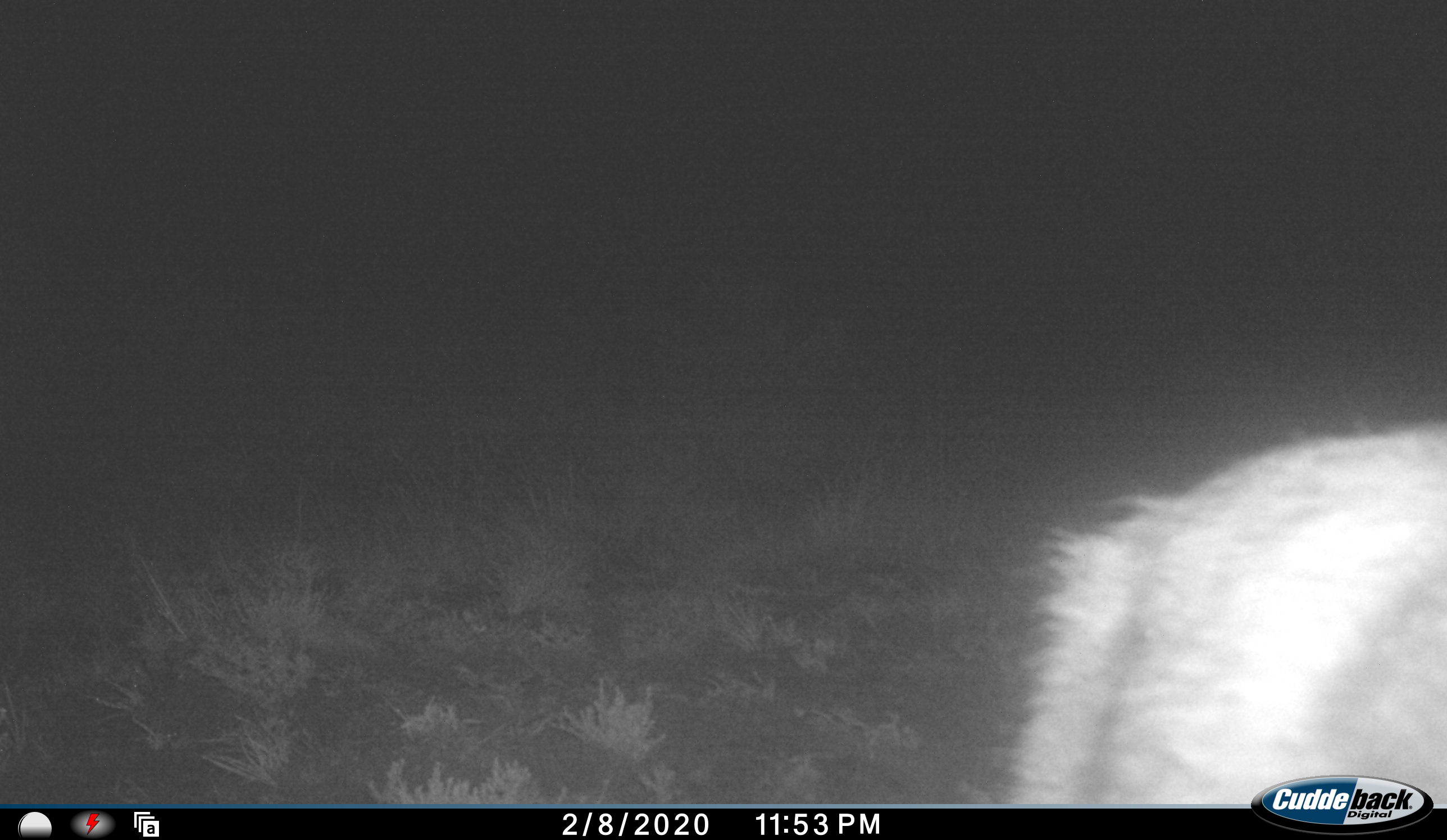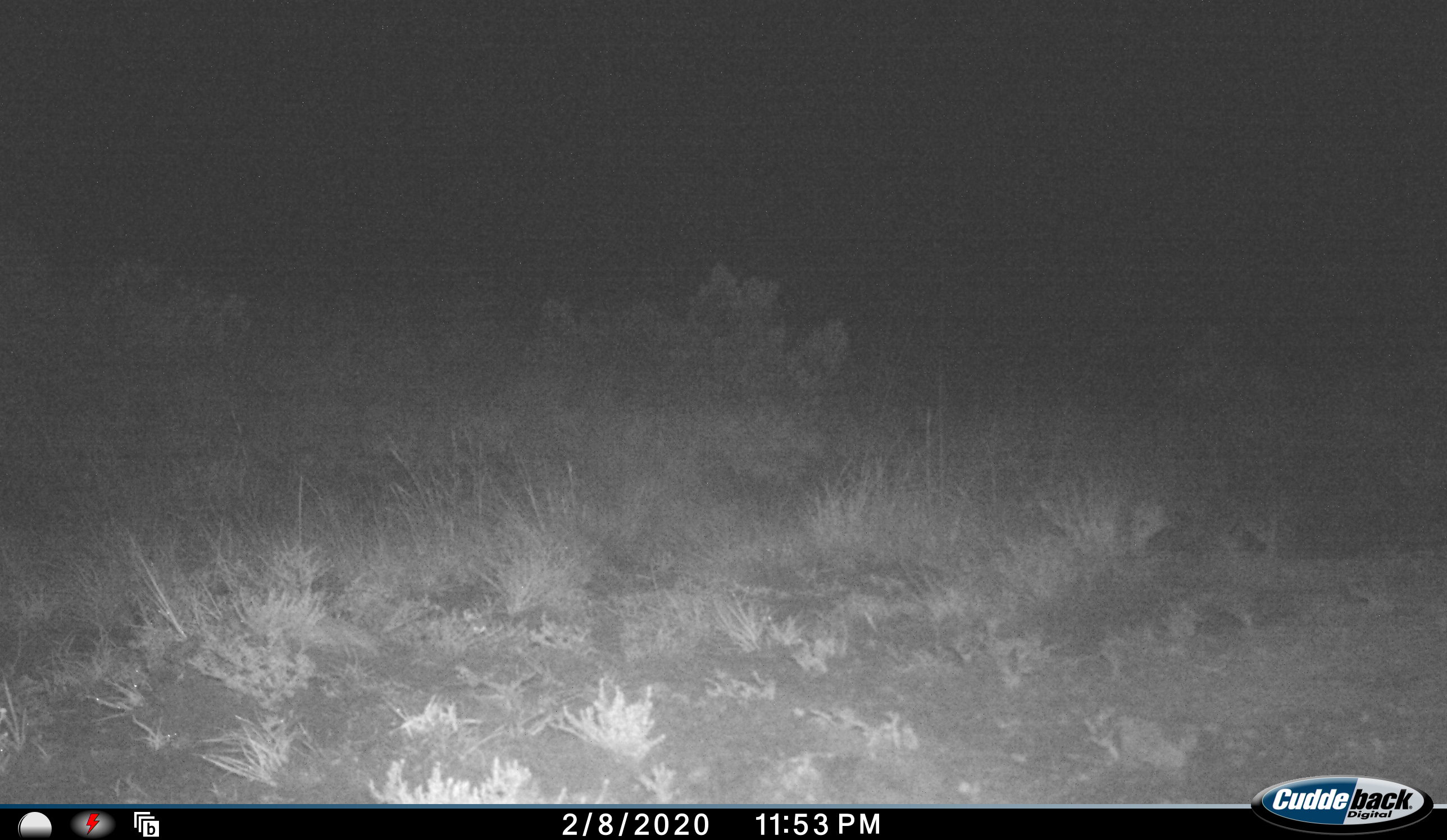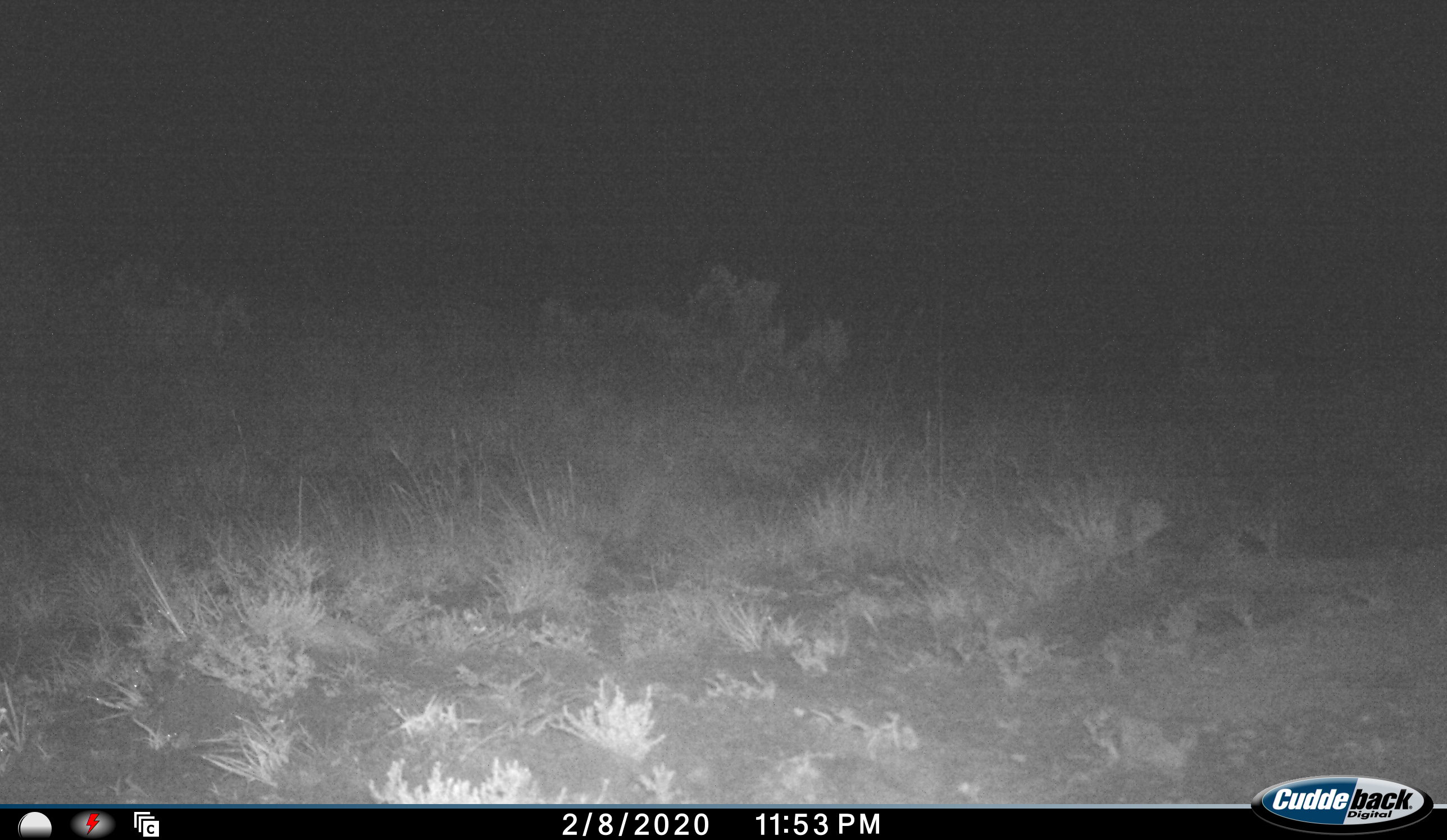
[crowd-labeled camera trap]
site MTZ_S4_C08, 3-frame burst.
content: unidentified animal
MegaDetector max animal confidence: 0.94